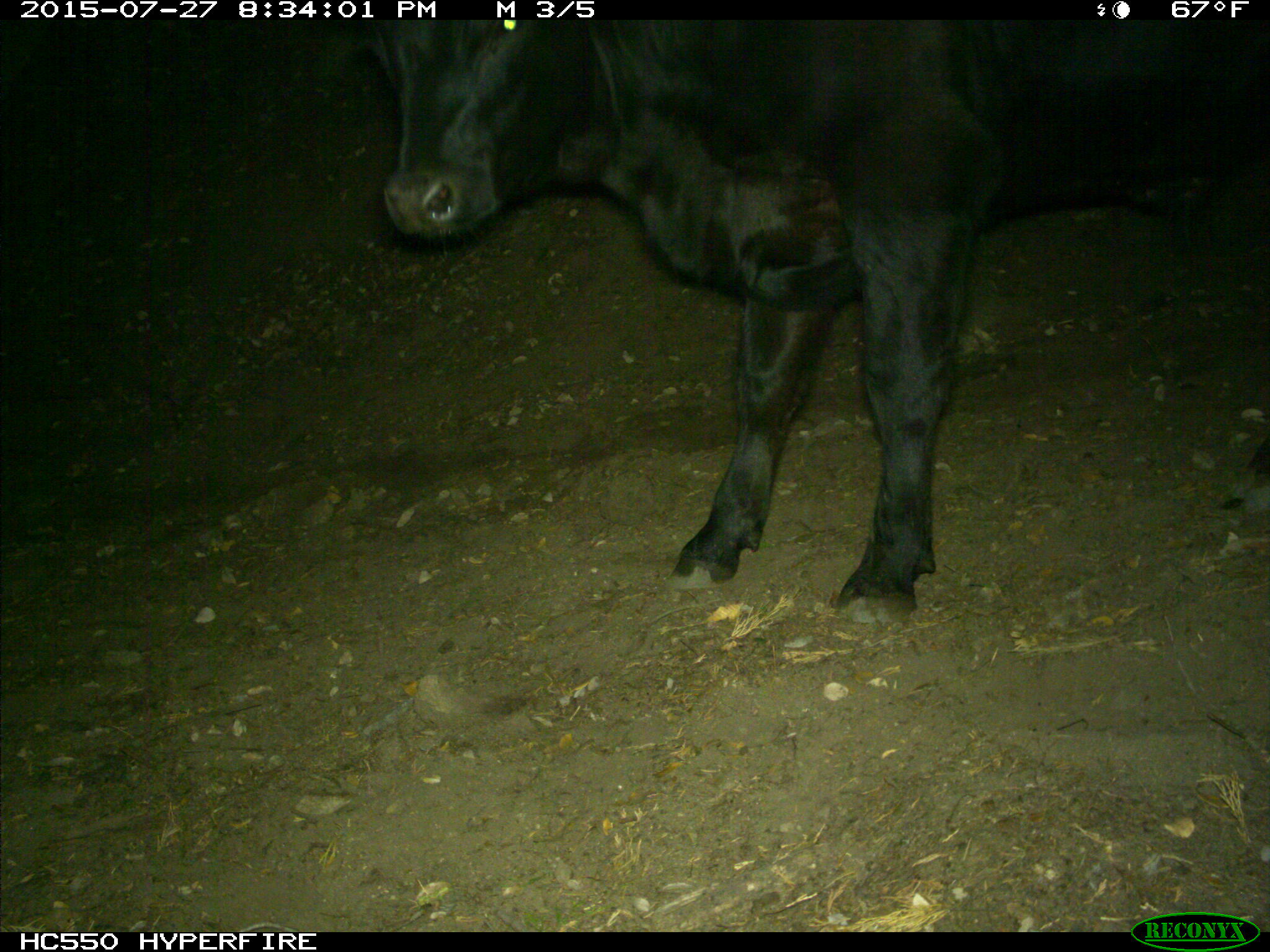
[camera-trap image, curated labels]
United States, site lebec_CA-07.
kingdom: Animalia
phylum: Chordata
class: Mammalia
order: Artiodactyla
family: Bovidae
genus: Bos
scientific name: Bos taurus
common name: domestic cow